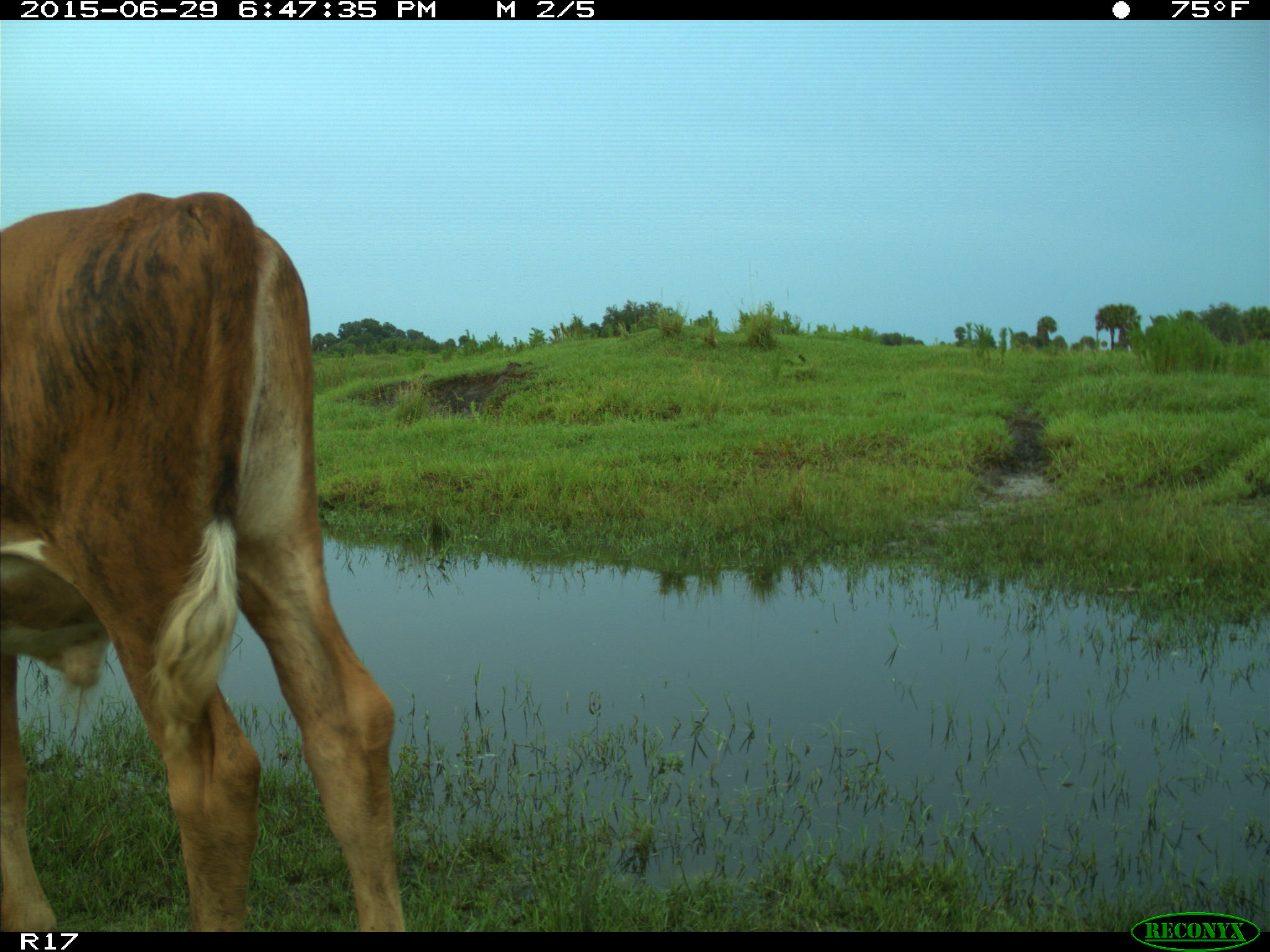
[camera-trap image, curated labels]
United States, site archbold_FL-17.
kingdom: Animalia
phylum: Chordata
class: Mammalia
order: Artiodactyla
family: Bovidae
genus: Bos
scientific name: Bos taurus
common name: domestic cow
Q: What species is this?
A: Bos taurus (domestic cow).